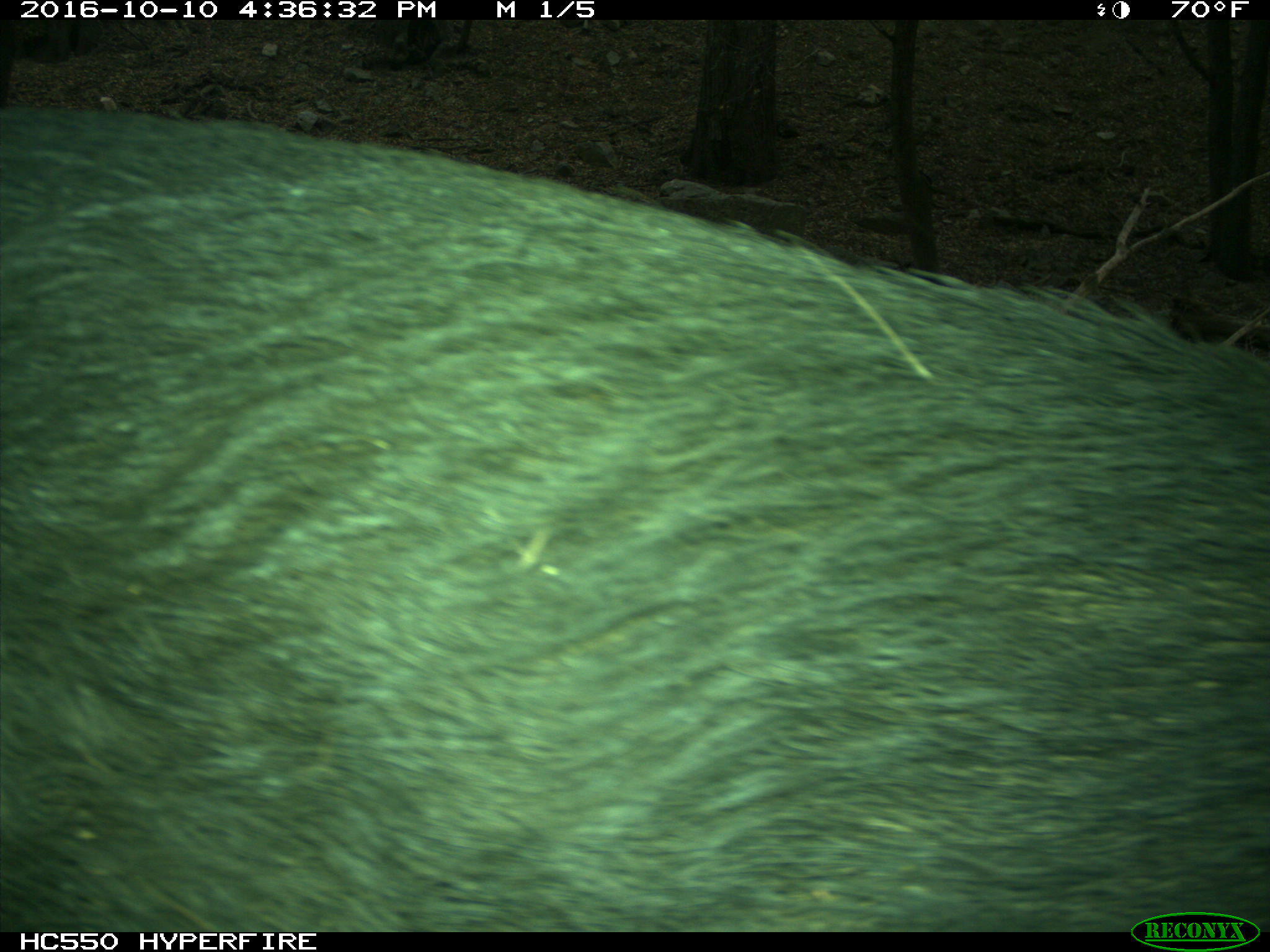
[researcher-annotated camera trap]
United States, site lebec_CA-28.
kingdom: Animalia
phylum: Chordata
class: Mammalia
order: Artiodactyla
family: Suidae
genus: Sus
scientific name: Sus scrofa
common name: wild boar